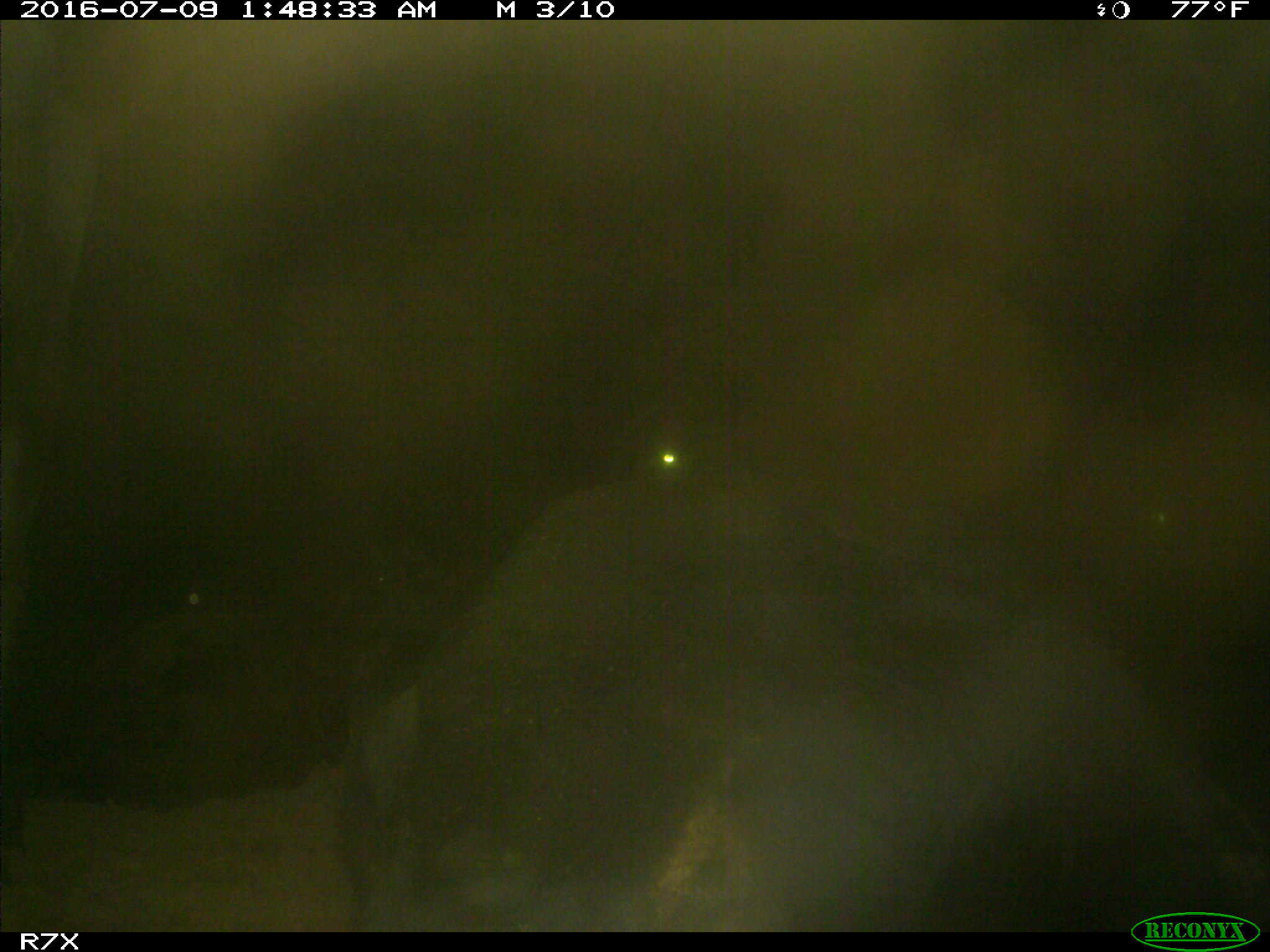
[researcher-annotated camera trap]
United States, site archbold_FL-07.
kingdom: Animalia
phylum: Chordata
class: Mammalia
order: Artiodactyla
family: Bovidae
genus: Bos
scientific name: Bos taurus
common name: domestic cow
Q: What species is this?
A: Bos taurus (domestic cow).